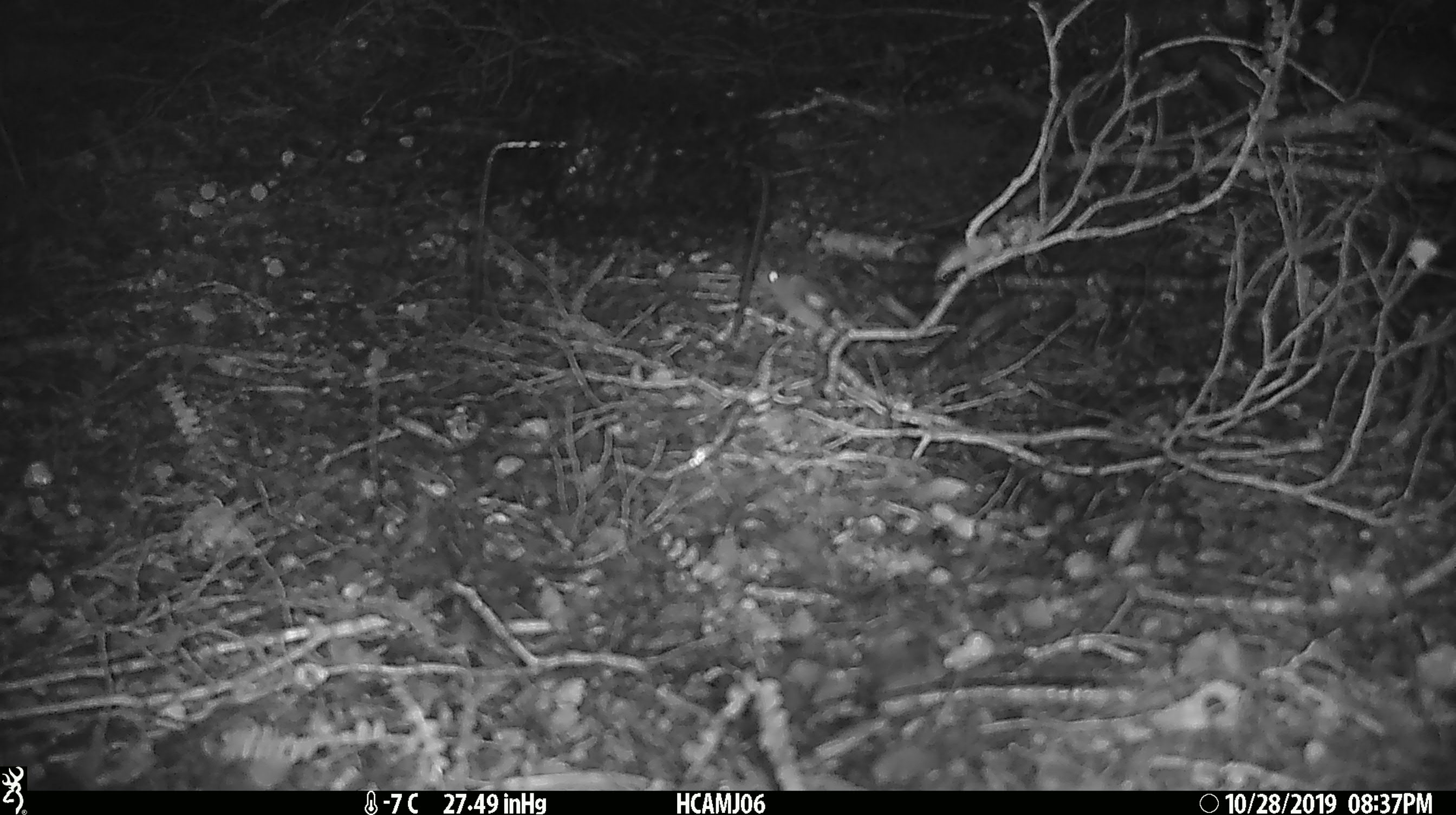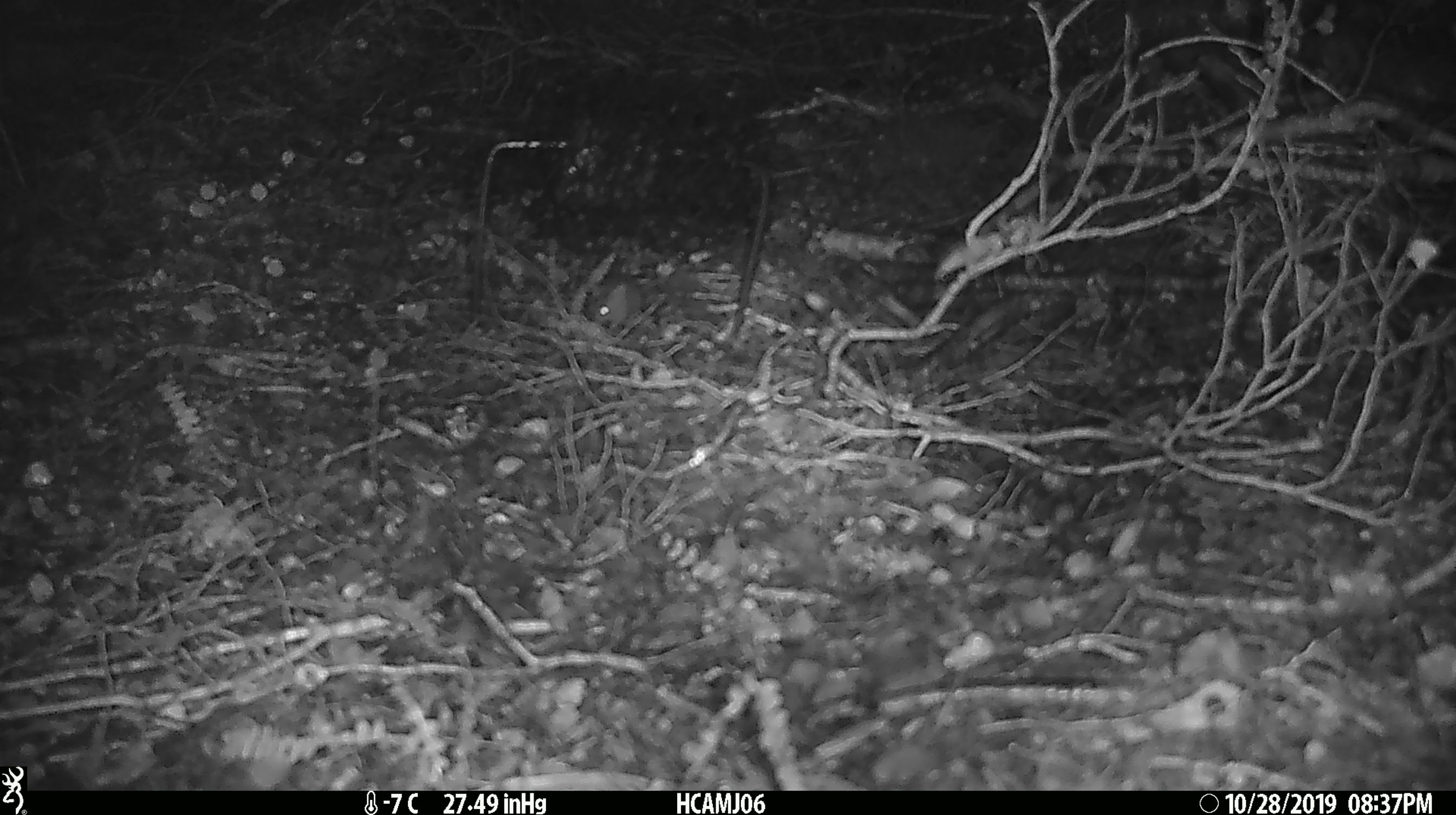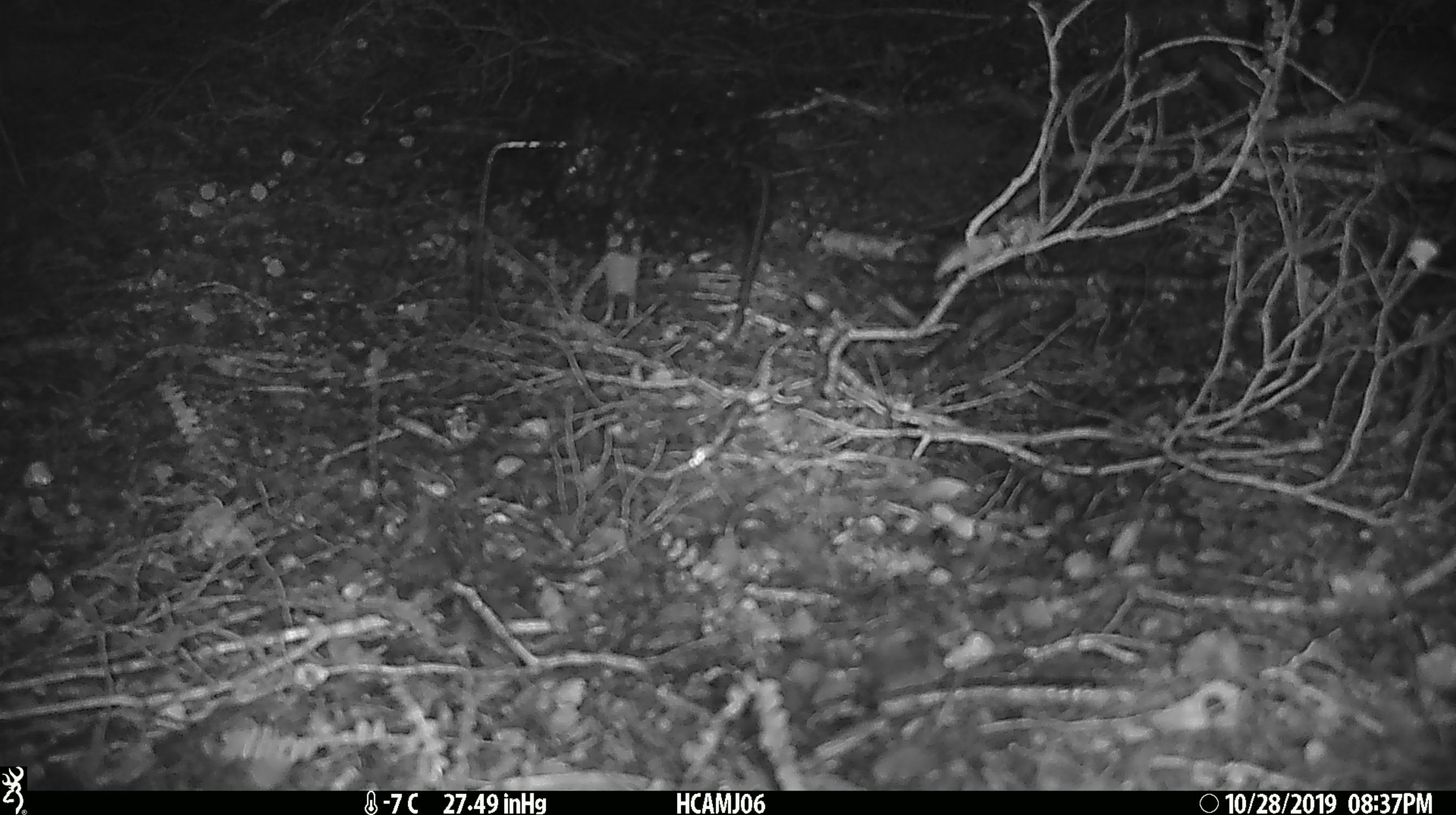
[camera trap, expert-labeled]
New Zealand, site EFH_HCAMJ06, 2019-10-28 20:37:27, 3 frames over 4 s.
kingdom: Animalia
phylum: Chordata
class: Mammalia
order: Rodentia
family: Muridae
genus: Mus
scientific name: Mus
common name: mouse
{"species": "mouse (Mus)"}